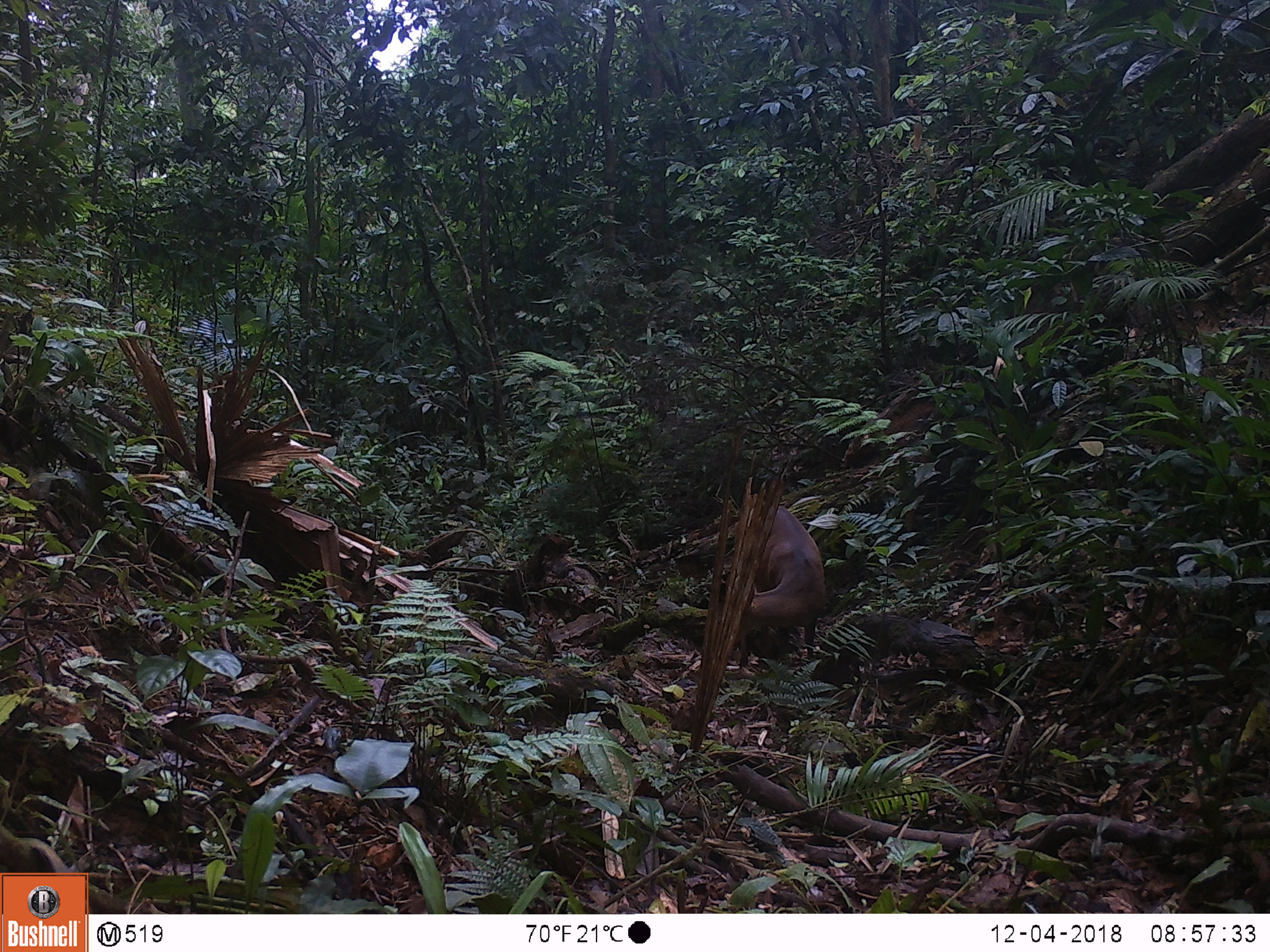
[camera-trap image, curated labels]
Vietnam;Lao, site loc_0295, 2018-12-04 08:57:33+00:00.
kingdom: Animalia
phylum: Chordata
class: Mammalia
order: Artiodactyla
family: Cervidae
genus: Muntiacus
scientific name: Muntiacus vuquangensis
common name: large-antlered muntjac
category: large antlered muntjac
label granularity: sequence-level